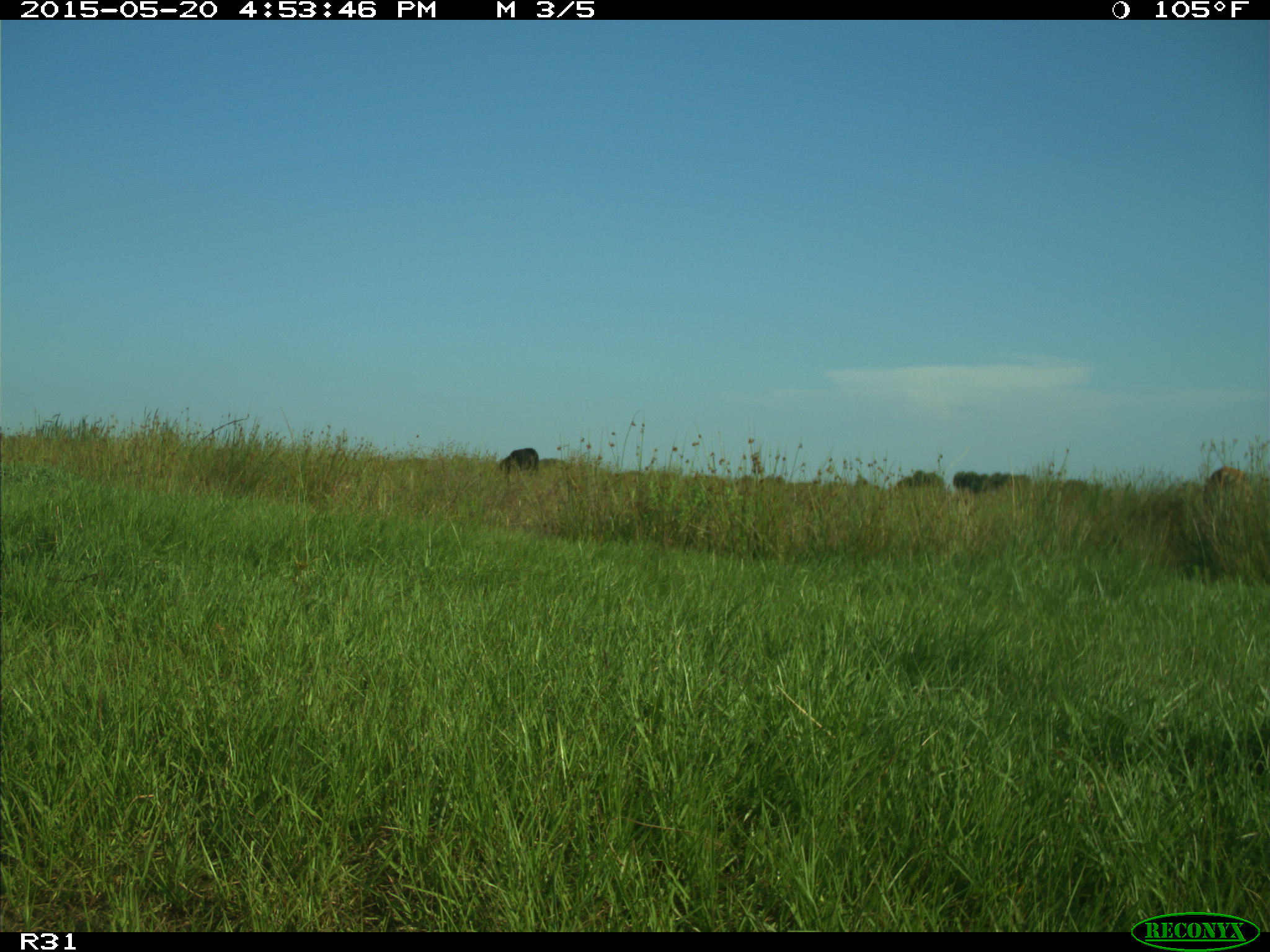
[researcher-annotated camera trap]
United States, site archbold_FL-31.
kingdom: Animalia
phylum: Chordata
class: Mammalia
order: Artiodactyla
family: Bovidae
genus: Bos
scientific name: Bos taurus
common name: domestic cow